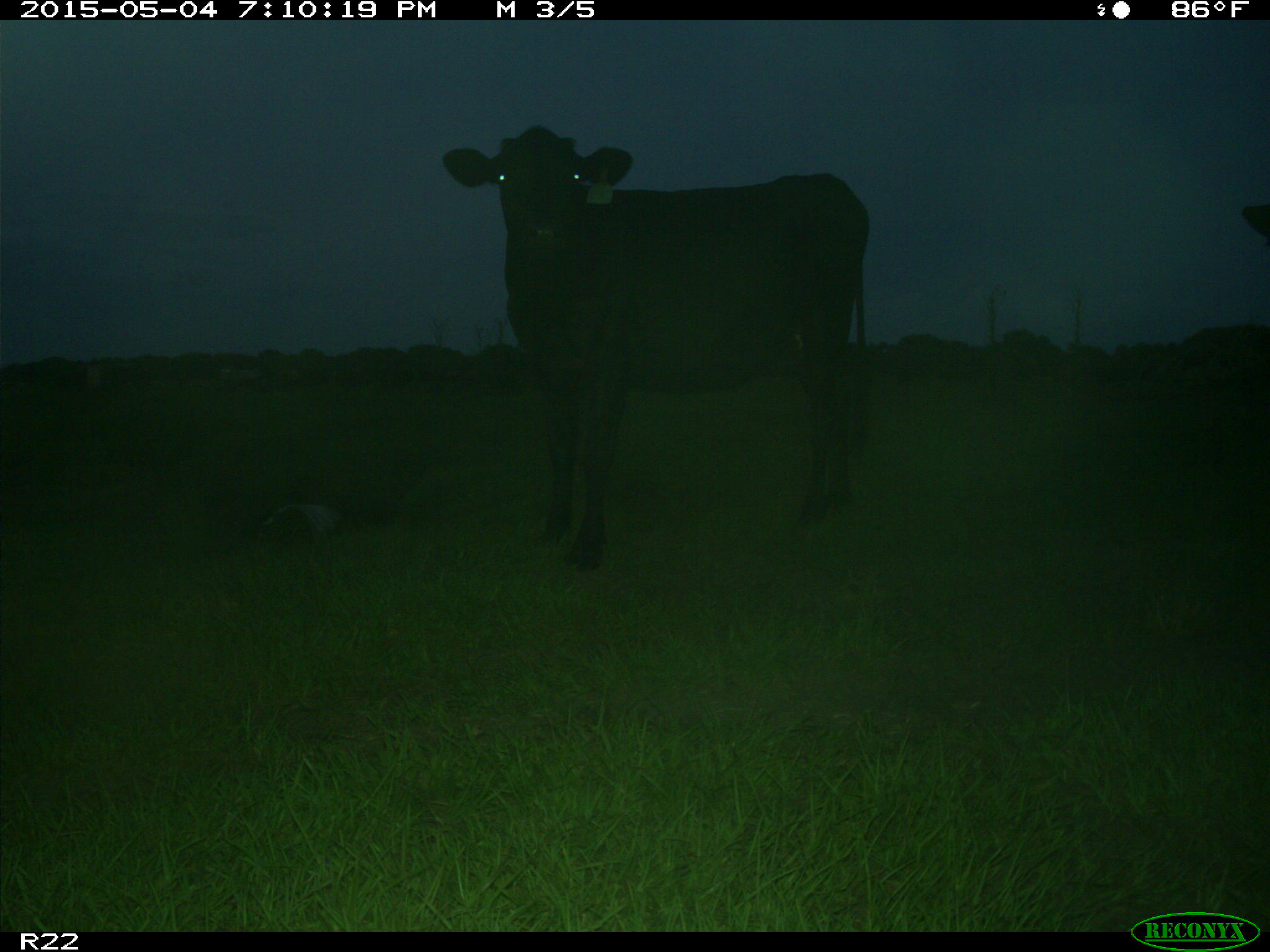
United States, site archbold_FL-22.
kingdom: Animalia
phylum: Chordata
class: Mammalia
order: Artiodactyla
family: Bovidae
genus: Bos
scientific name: Bos taurus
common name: domestic cow